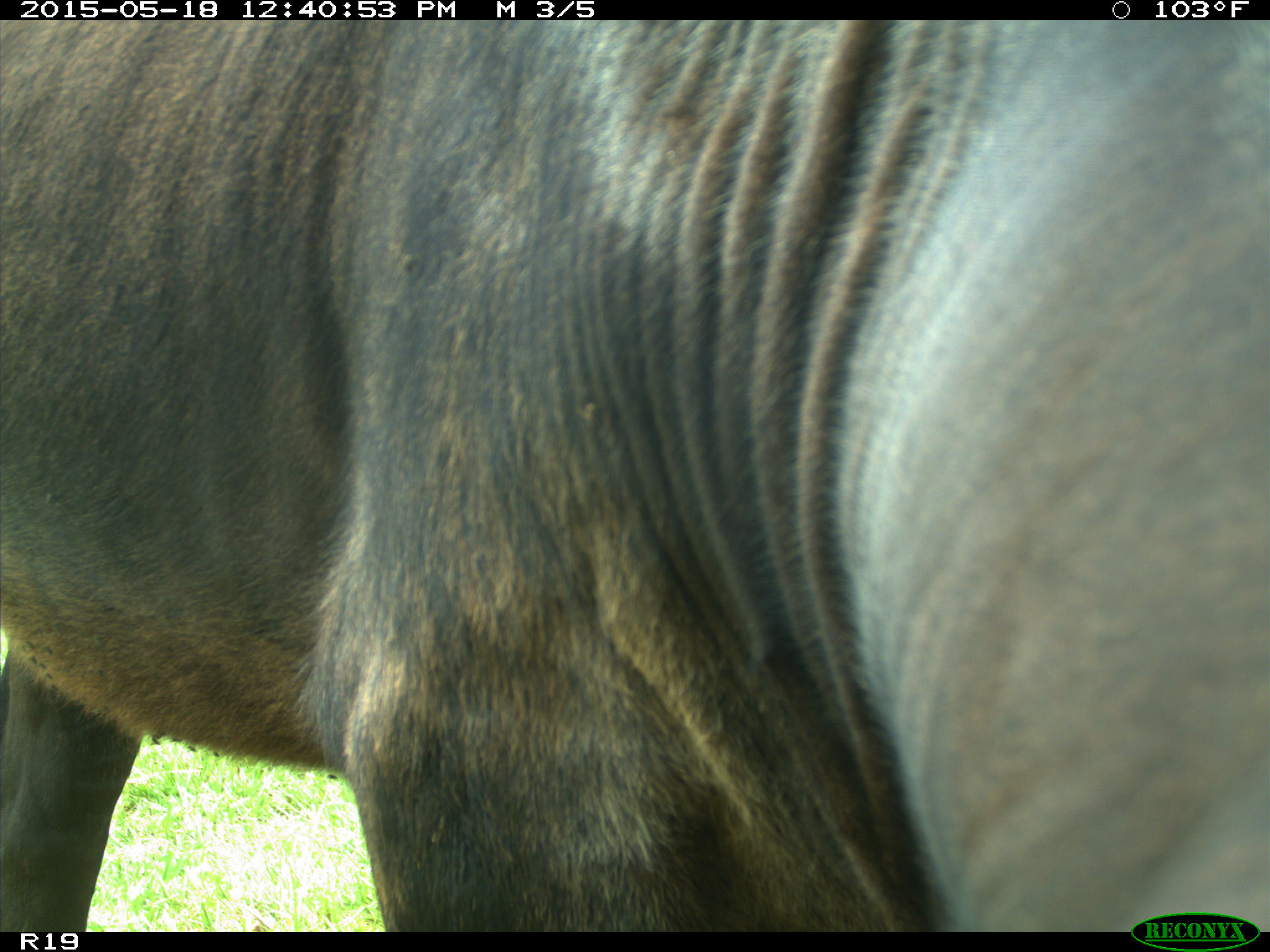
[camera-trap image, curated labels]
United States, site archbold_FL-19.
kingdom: Animalia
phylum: Chordata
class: Mammalia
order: Artiodactyla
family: Bovidae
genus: Bos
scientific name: Bos taurus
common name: domestic cow